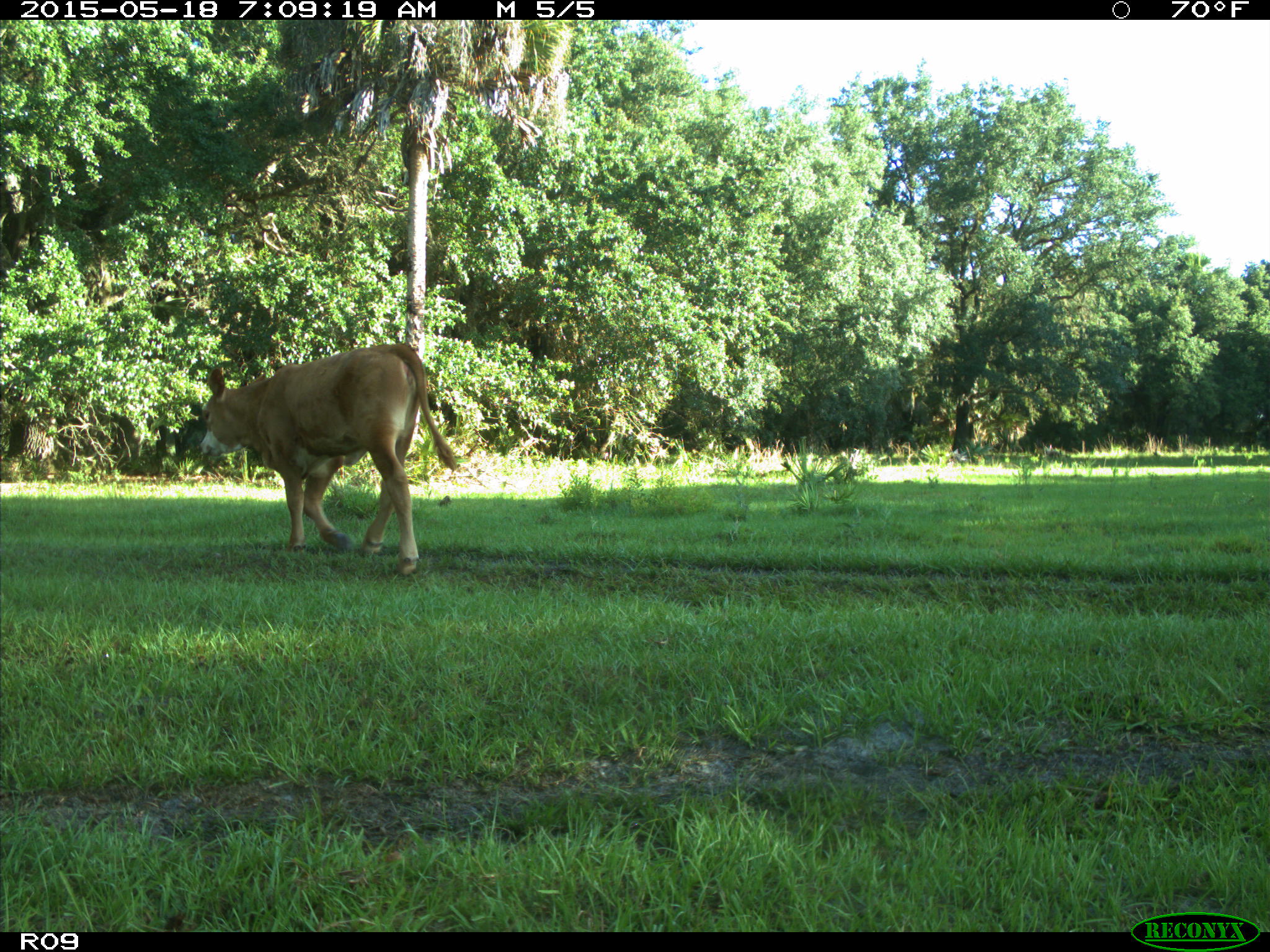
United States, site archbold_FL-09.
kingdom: Animalia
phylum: Chordata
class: Mammalia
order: Artiodactyla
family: Bovidae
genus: Bos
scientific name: Bos taurus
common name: domestic cow